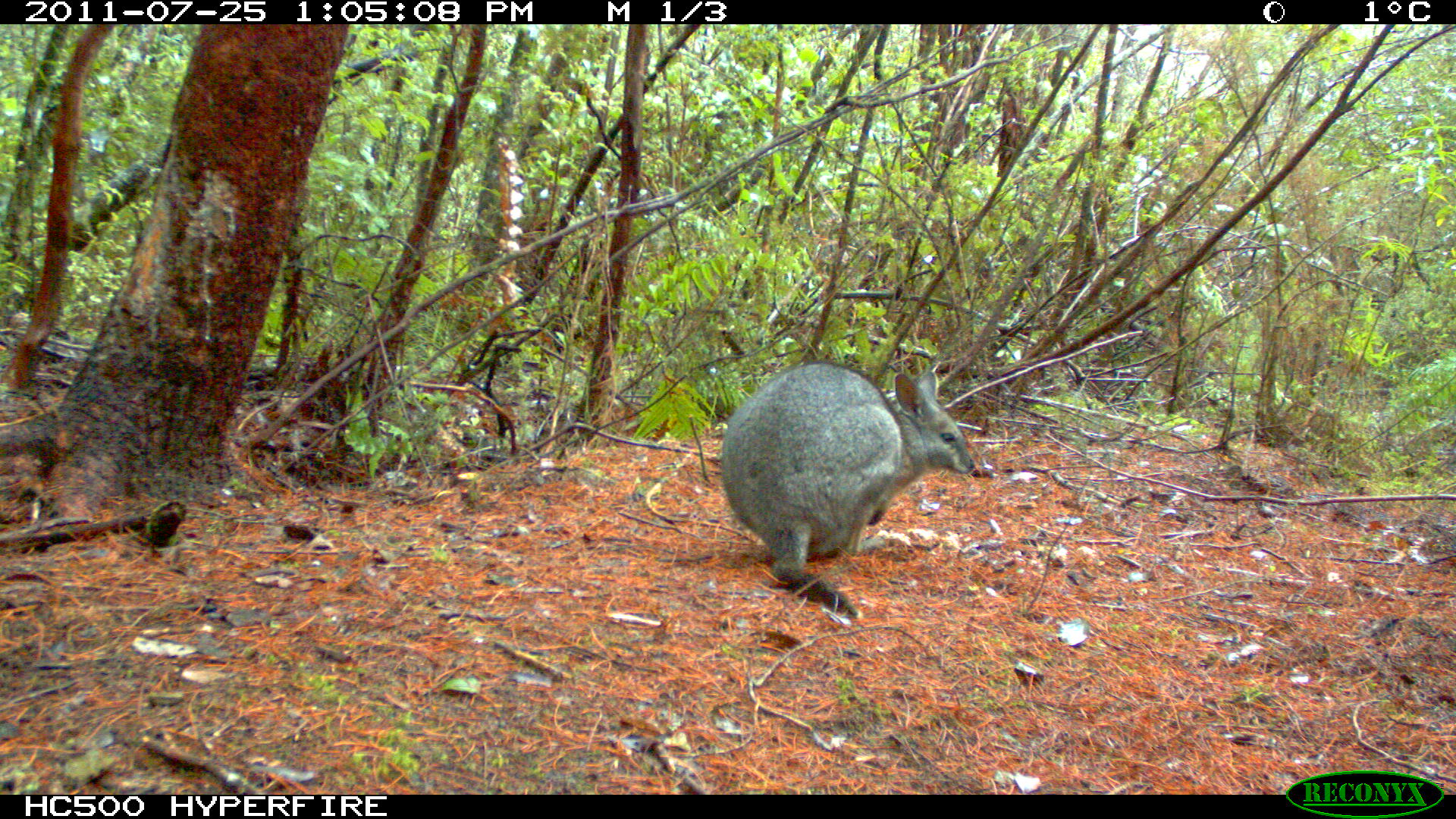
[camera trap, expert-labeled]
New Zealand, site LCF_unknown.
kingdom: Animalia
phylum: Chordata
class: Mammalia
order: Diprotodontia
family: Macropodidae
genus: Notamacropus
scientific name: Notamacropus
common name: wallaby